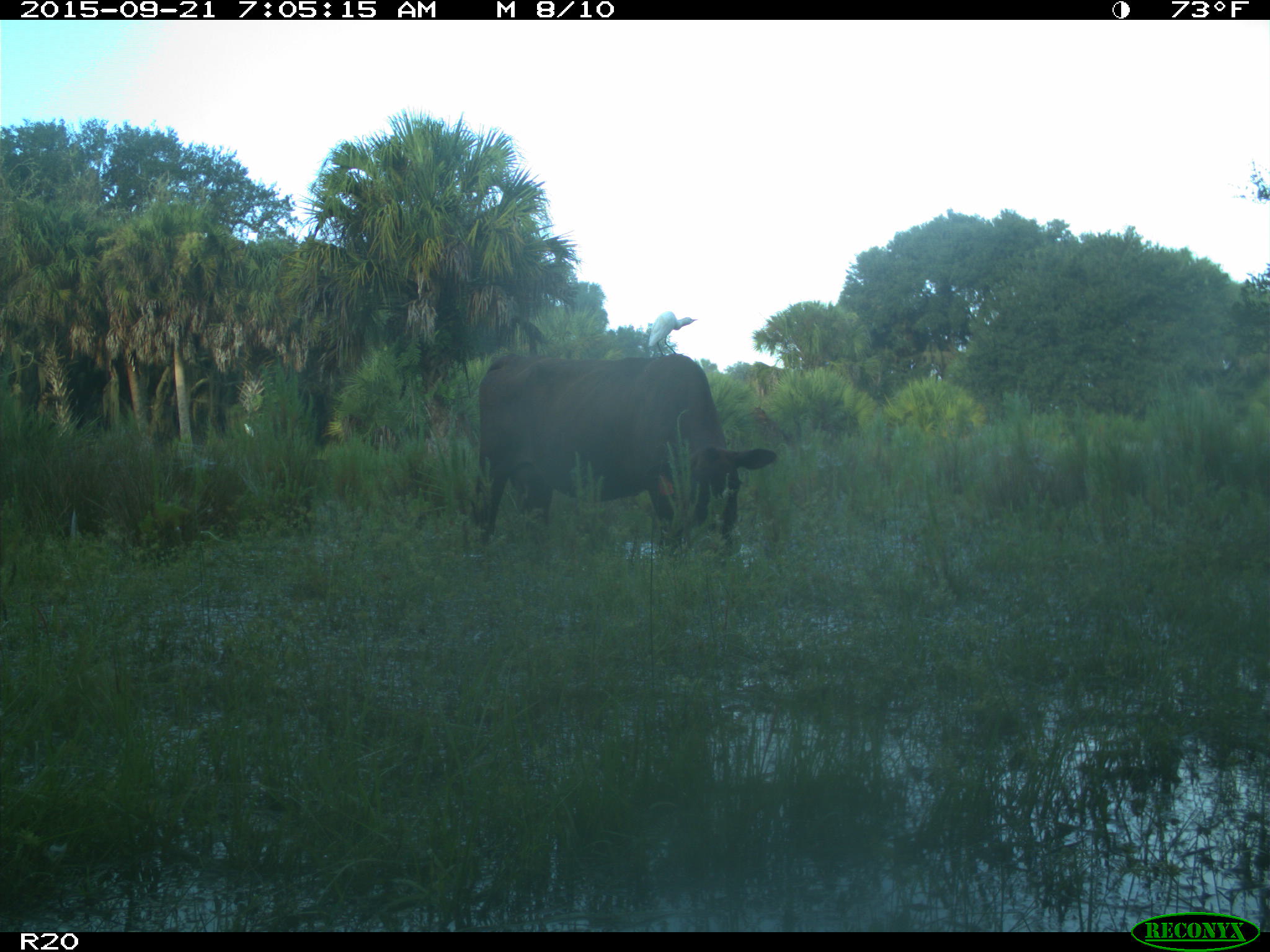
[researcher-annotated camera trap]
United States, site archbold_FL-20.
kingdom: Animalia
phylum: Chordata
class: Mammalia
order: Artiodactyla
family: Bovidae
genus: Bos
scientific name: Bos taurus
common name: domestic cow